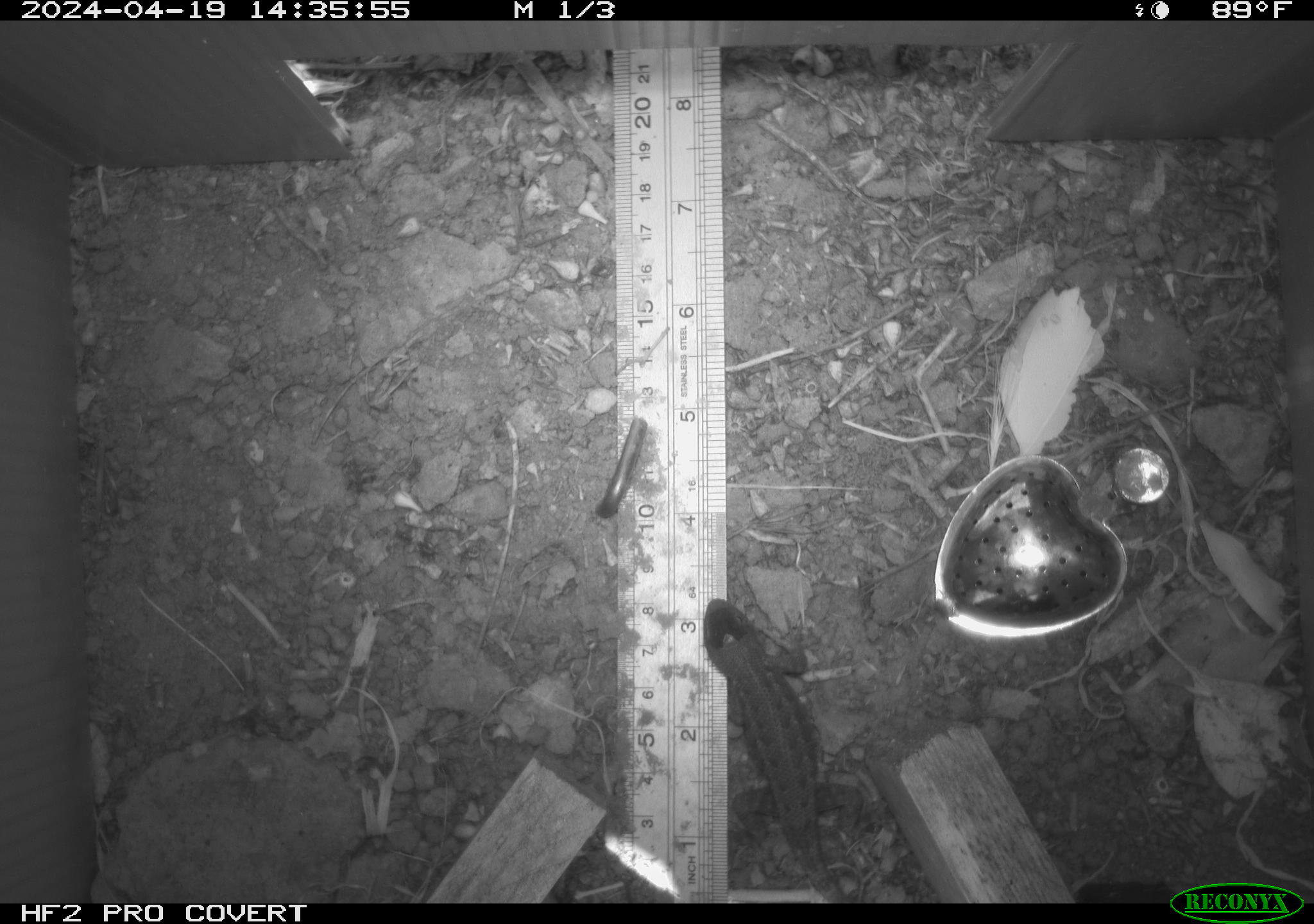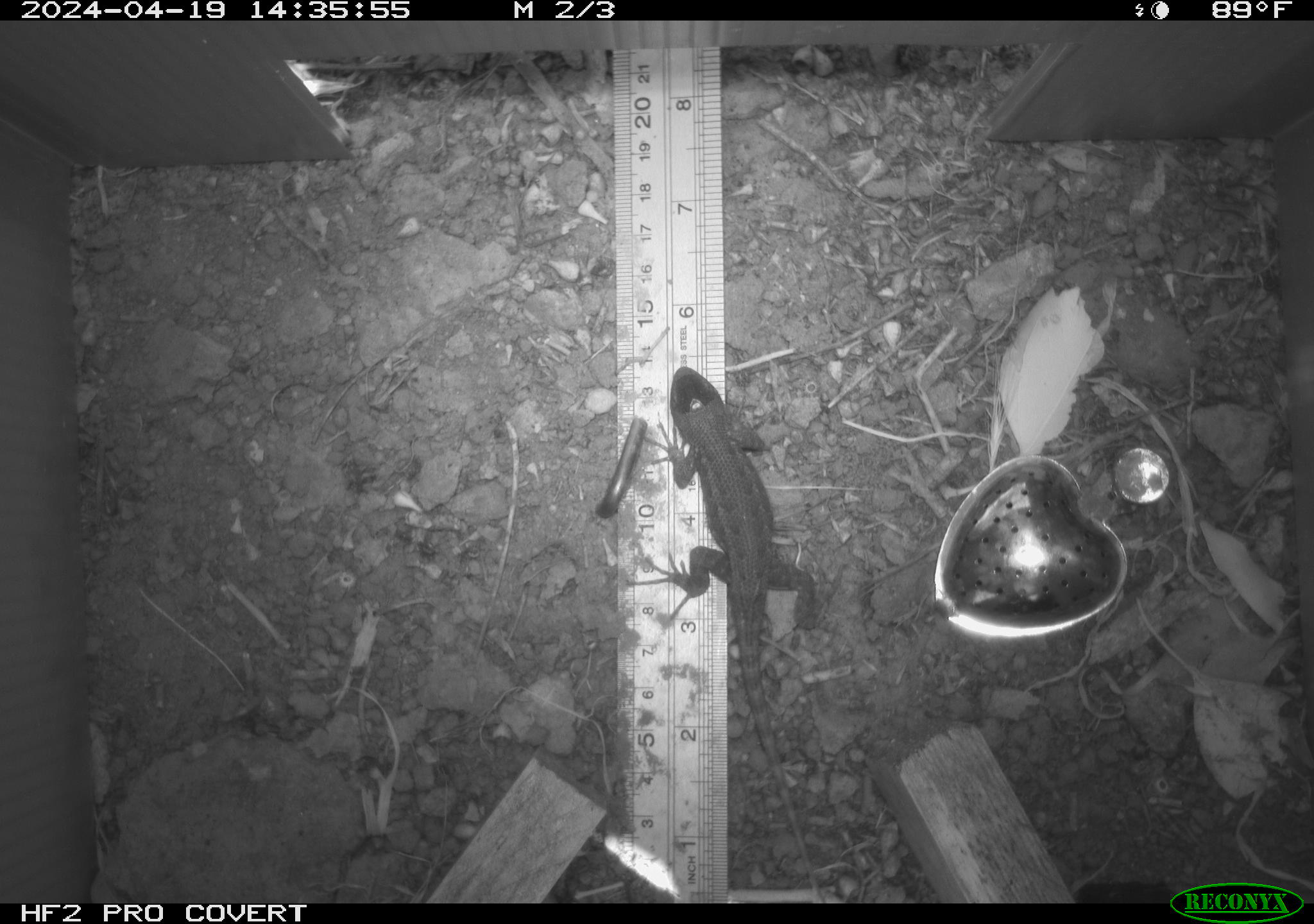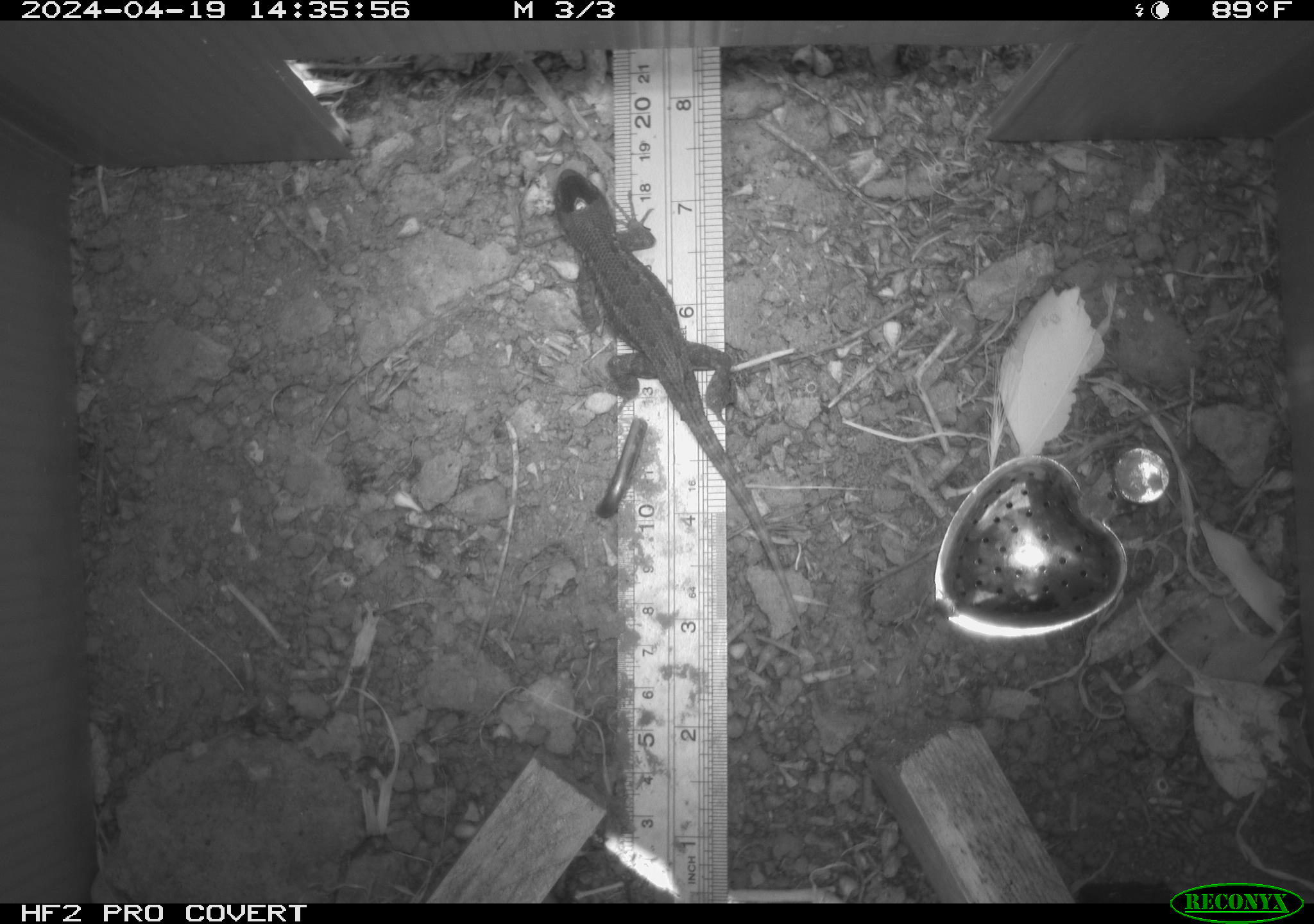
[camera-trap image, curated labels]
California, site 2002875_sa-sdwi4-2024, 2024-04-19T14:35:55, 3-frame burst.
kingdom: Animalia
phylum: Chordata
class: Reptilia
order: Squamata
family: Phrynosomatidae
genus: Sceloporus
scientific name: Sceloporus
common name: spiny lizards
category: sceloporus species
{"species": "sceloporus species (spiny lizards) (Sceloporus)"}